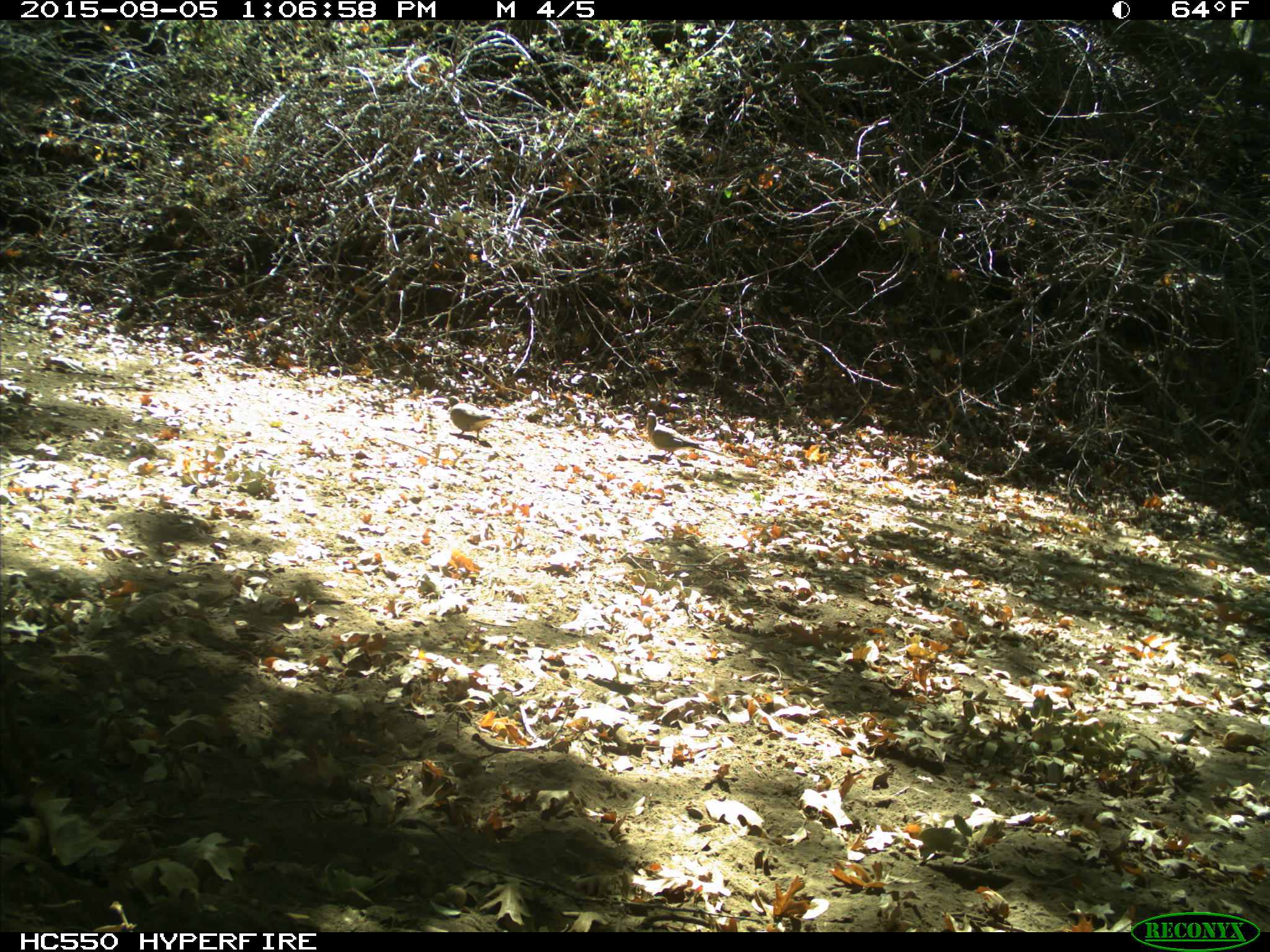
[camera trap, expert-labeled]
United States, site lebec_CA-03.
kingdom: Animalia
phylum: Chordata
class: Aves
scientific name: Aves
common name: birds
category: unidentified bird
Unidentified bird (birds) (Aves).